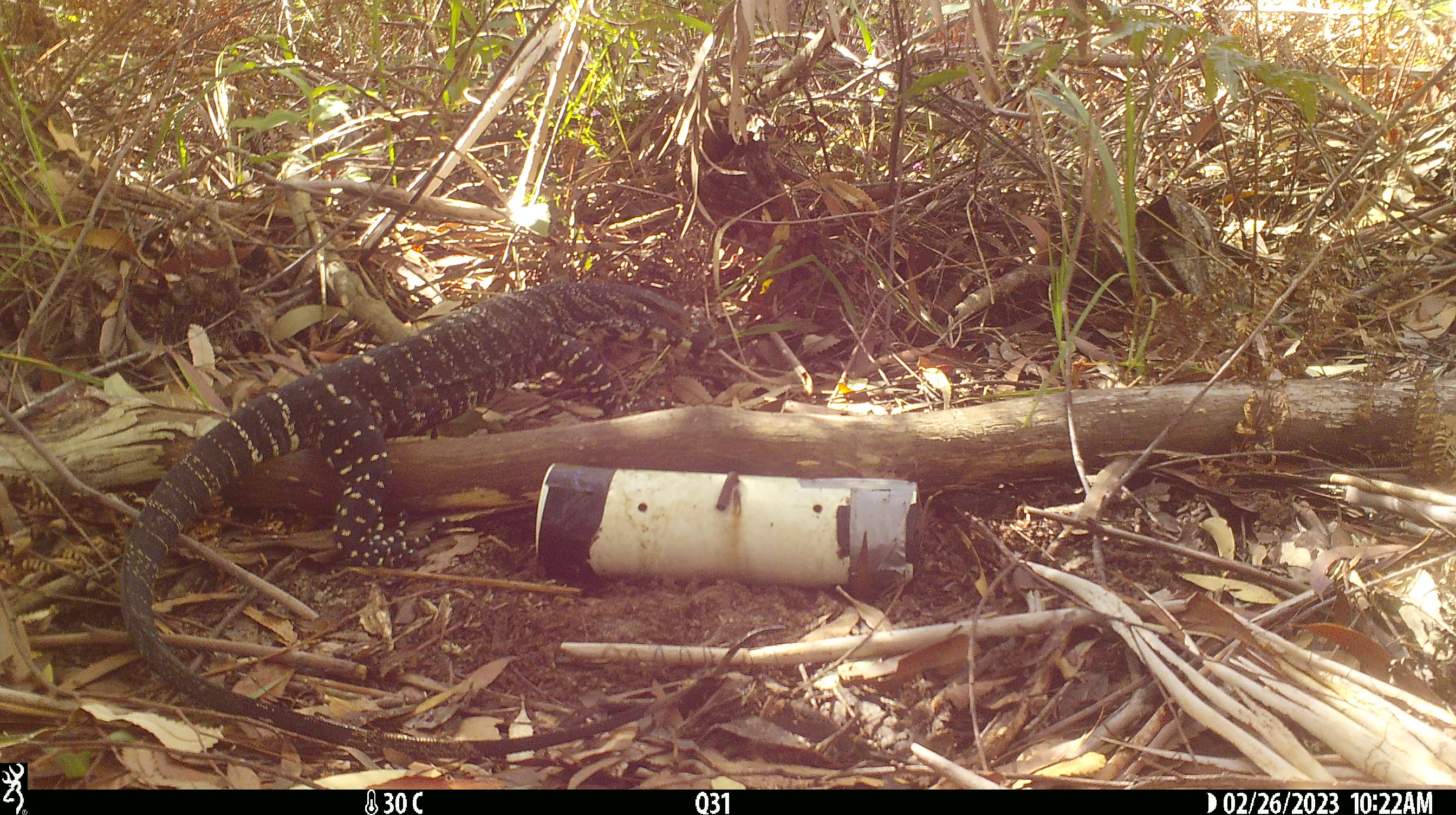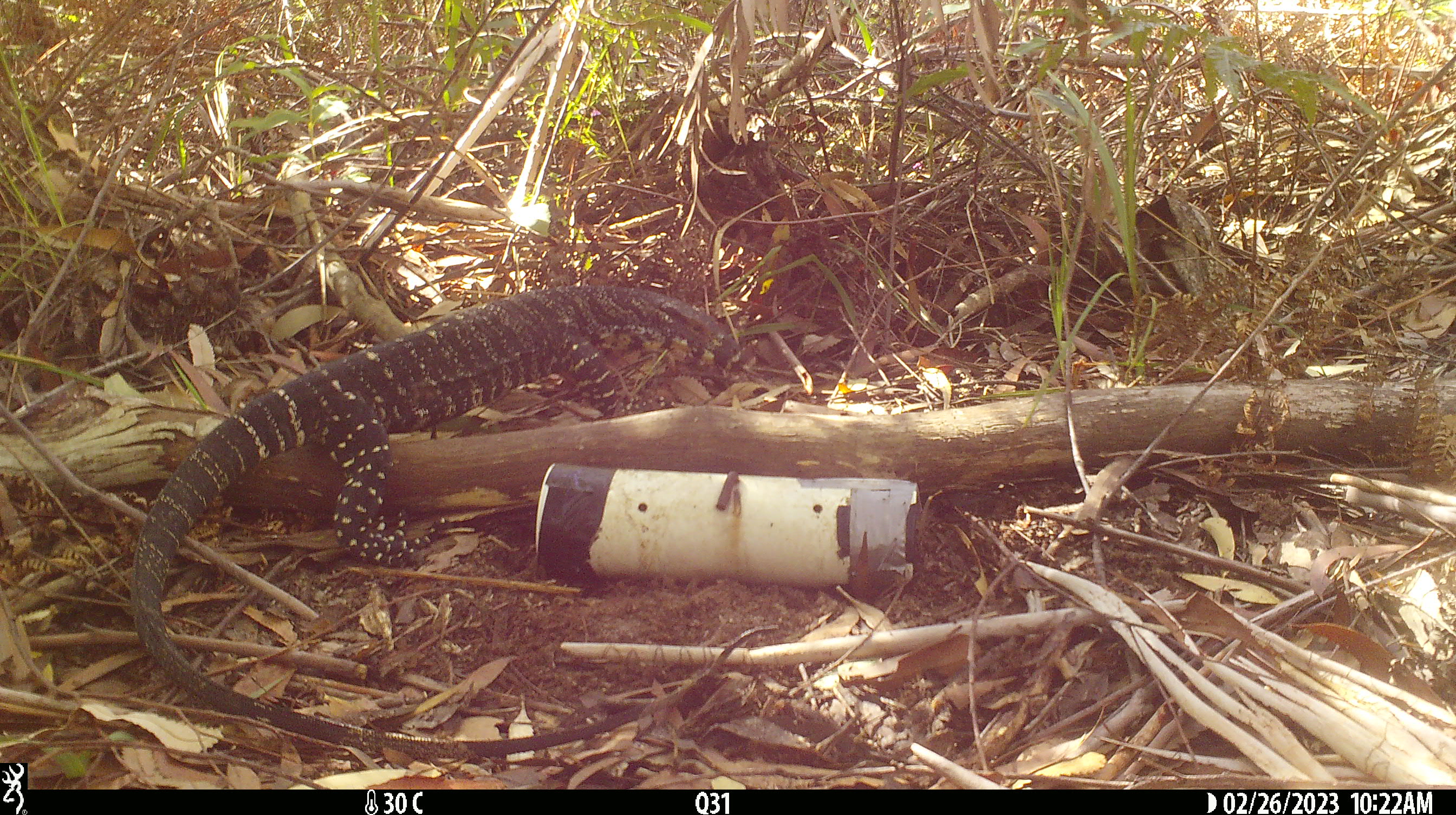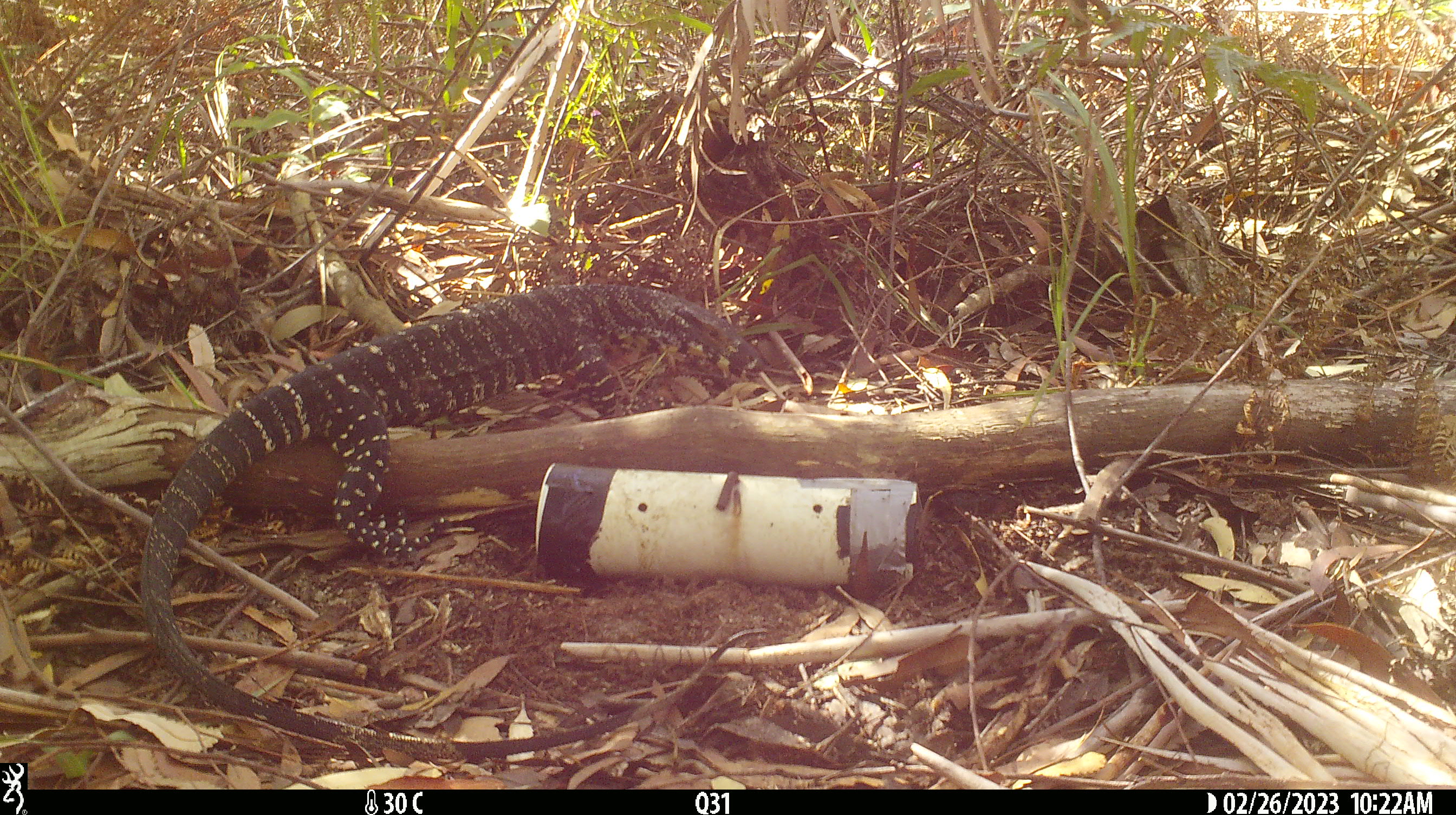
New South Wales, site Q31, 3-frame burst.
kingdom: Animalia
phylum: Chordata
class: Reptilia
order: Squamata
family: Varanidae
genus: Varanus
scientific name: Varanus varius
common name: lace monitor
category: goanna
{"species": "goanna (lace monitor) (Varanus varius)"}